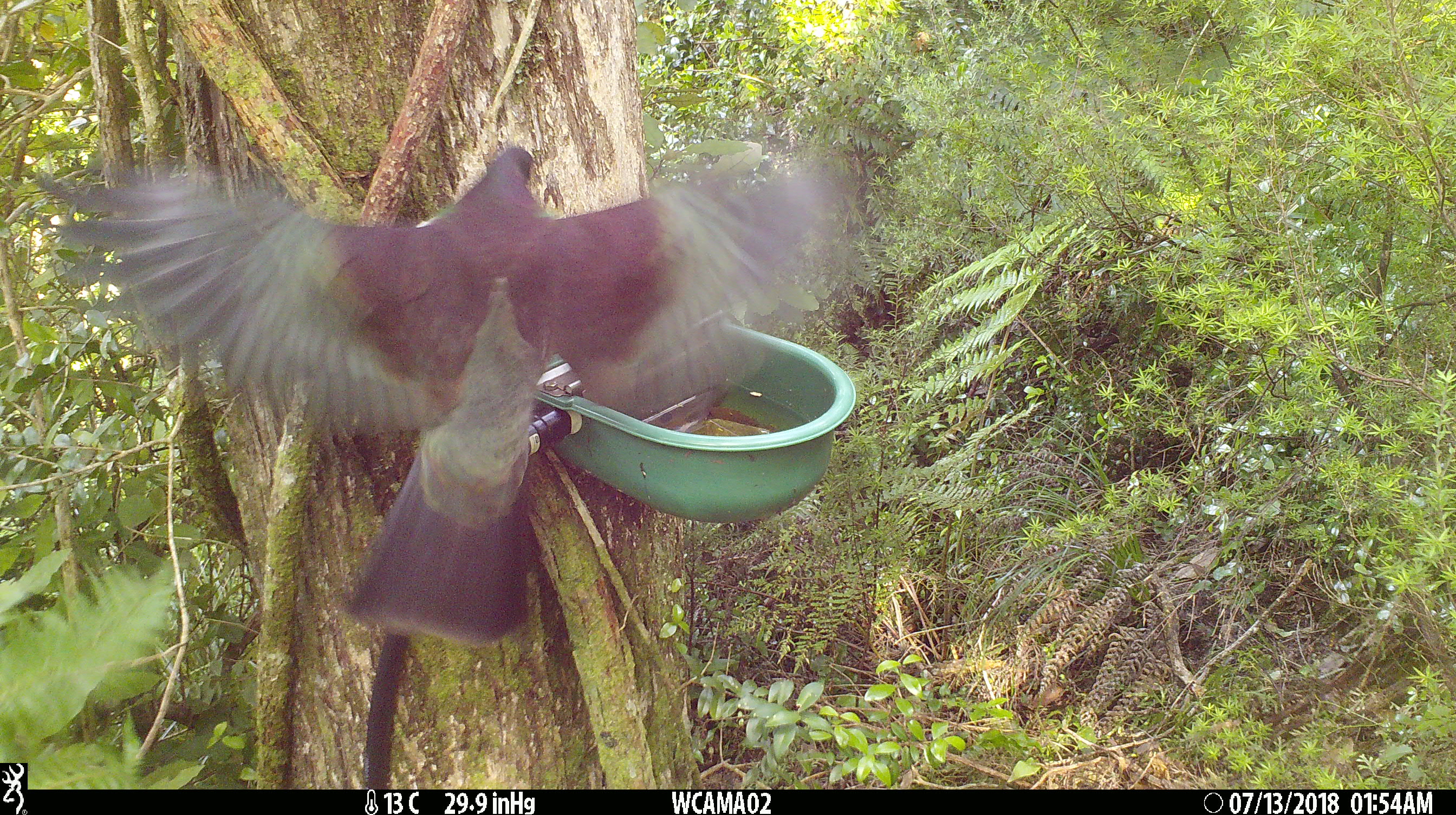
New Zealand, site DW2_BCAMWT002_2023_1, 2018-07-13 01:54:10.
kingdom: Animalia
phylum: Chordata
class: Aves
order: Columbiformes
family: Columbidae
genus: Hemiphaga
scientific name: Hemiphaga novaeseelandiae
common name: new zealand pigeon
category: kereru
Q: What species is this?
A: Kereru (new zealand pigeon) (Hemiphaga novaeseelandiae).